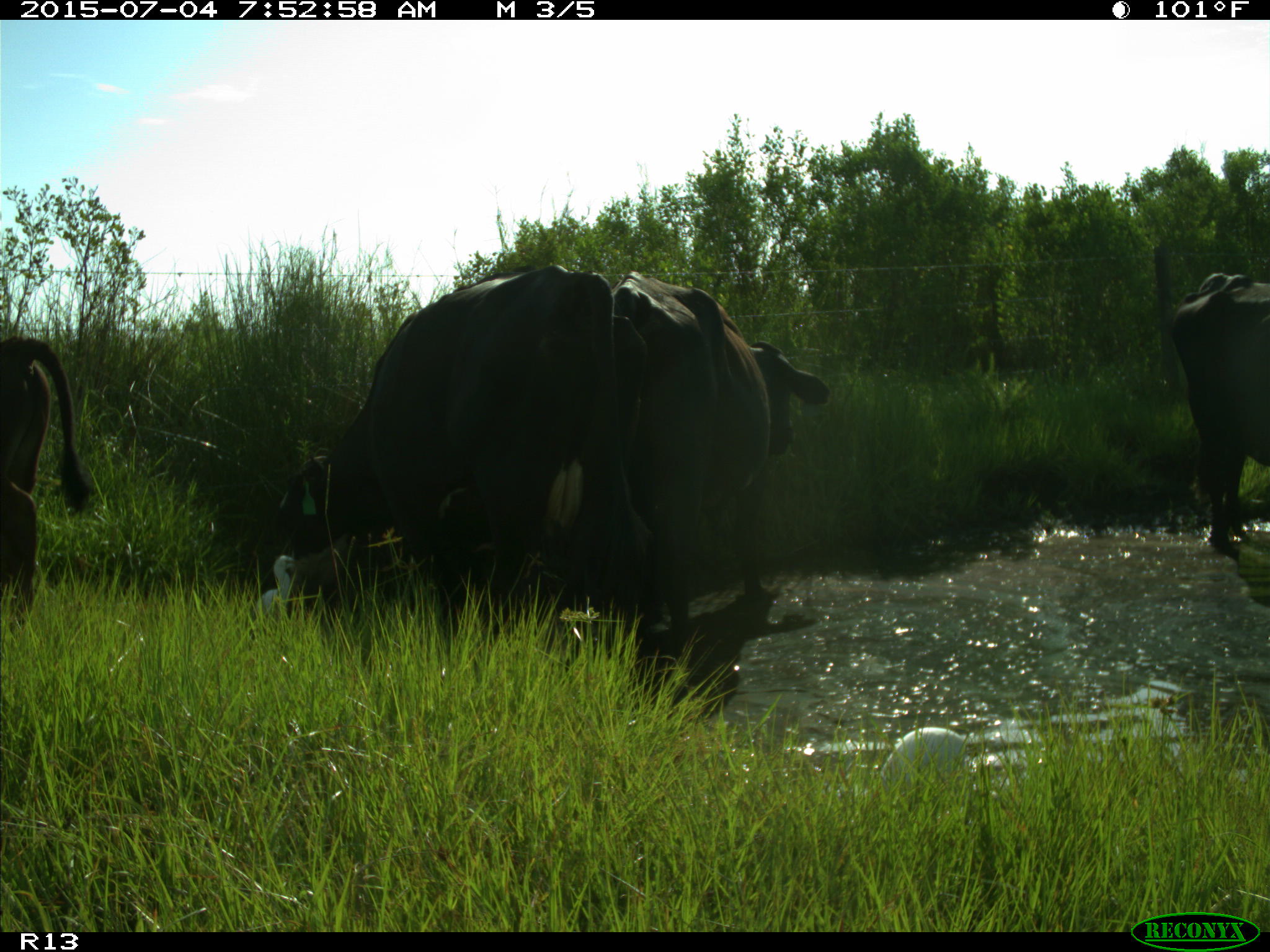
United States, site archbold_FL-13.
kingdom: Animalia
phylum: Chordata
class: Mammalia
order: Artiodactyla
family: Bovidae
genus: Bos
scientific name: Bos taurus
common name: domestic cow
Bos taurus (domestic cow).